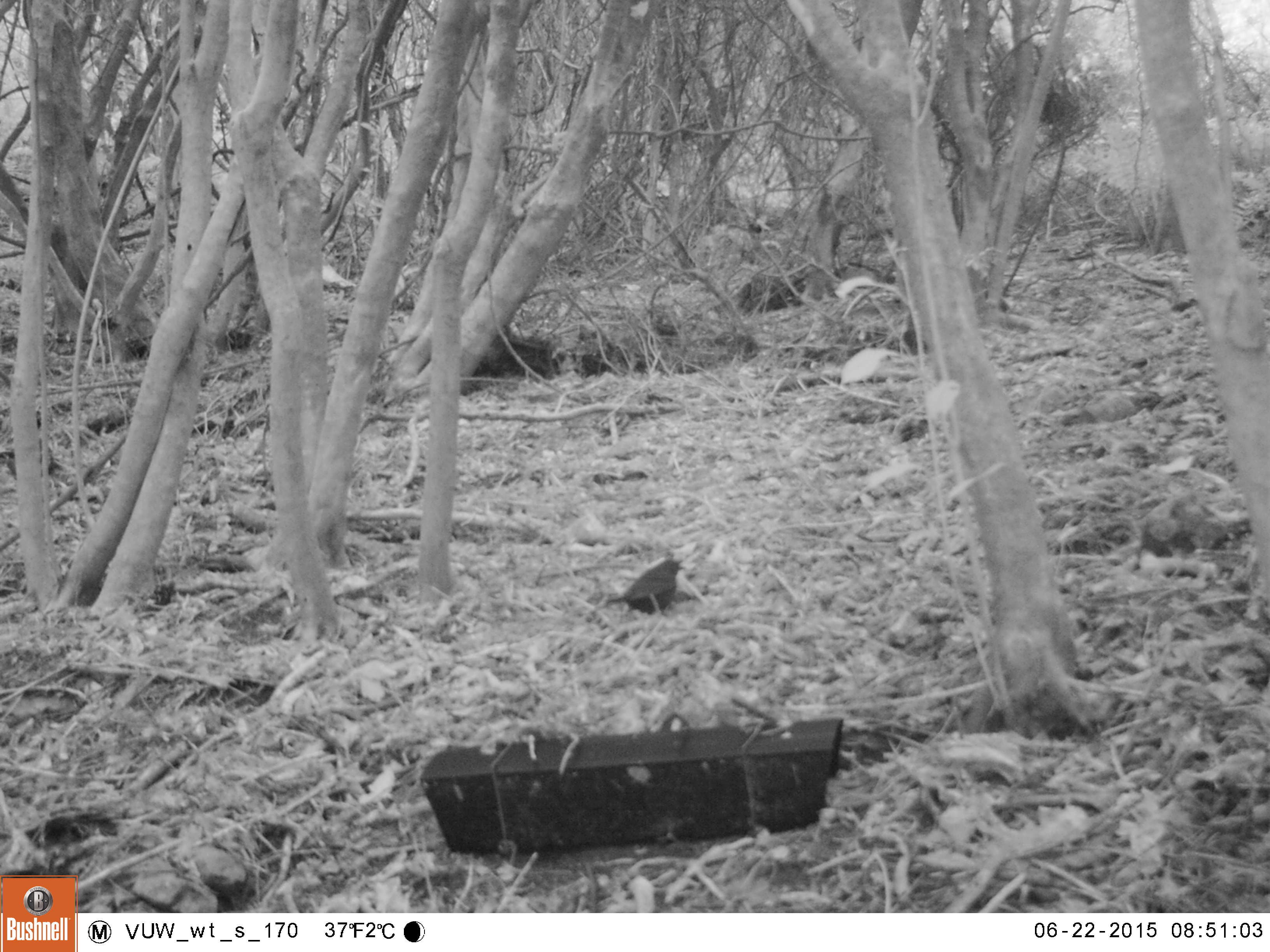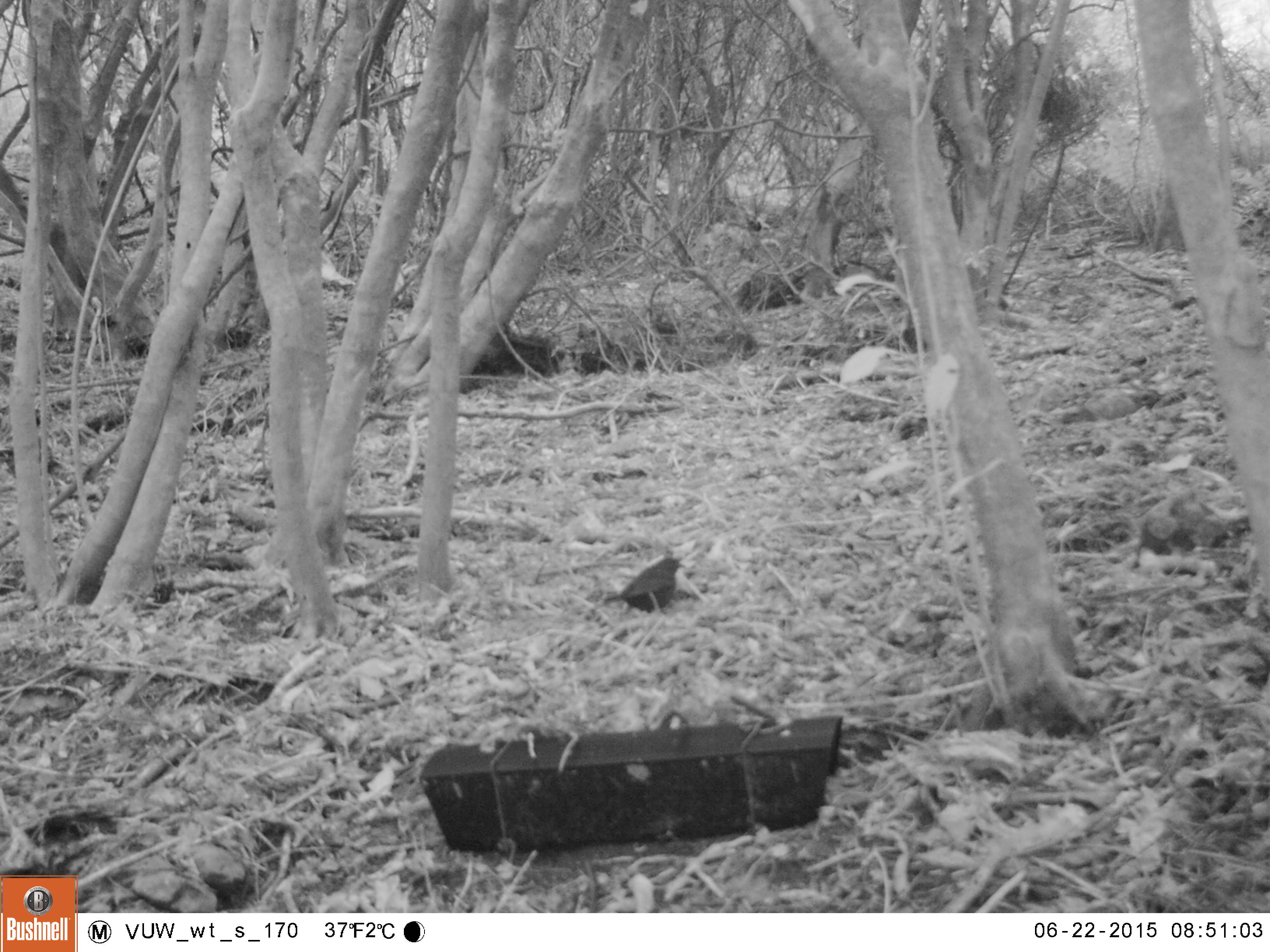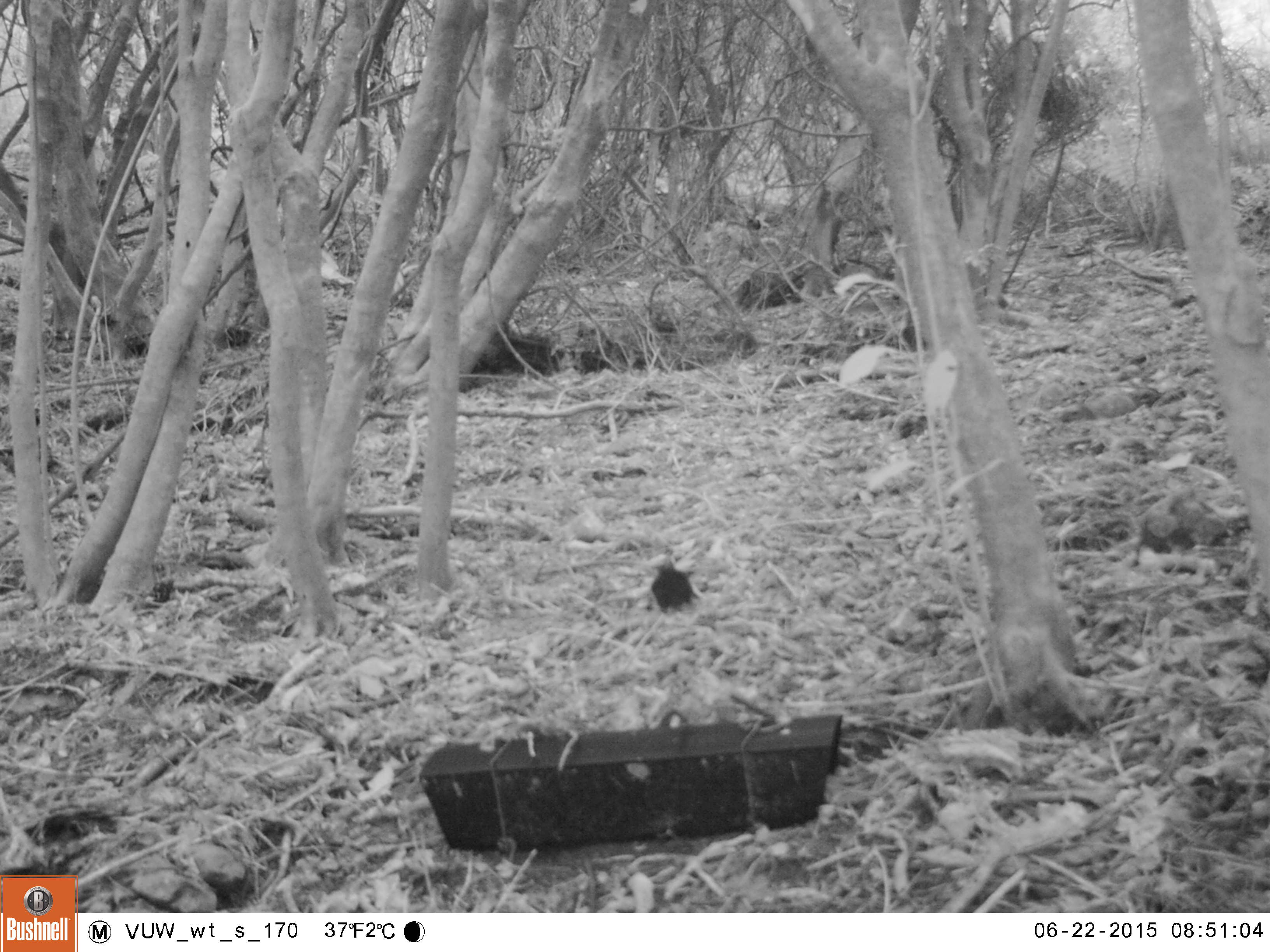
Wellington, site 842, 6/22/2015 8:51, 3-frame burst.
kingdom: Animalia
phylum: Chordata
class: Aves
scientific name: Aves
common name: bird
Bird (Aves).